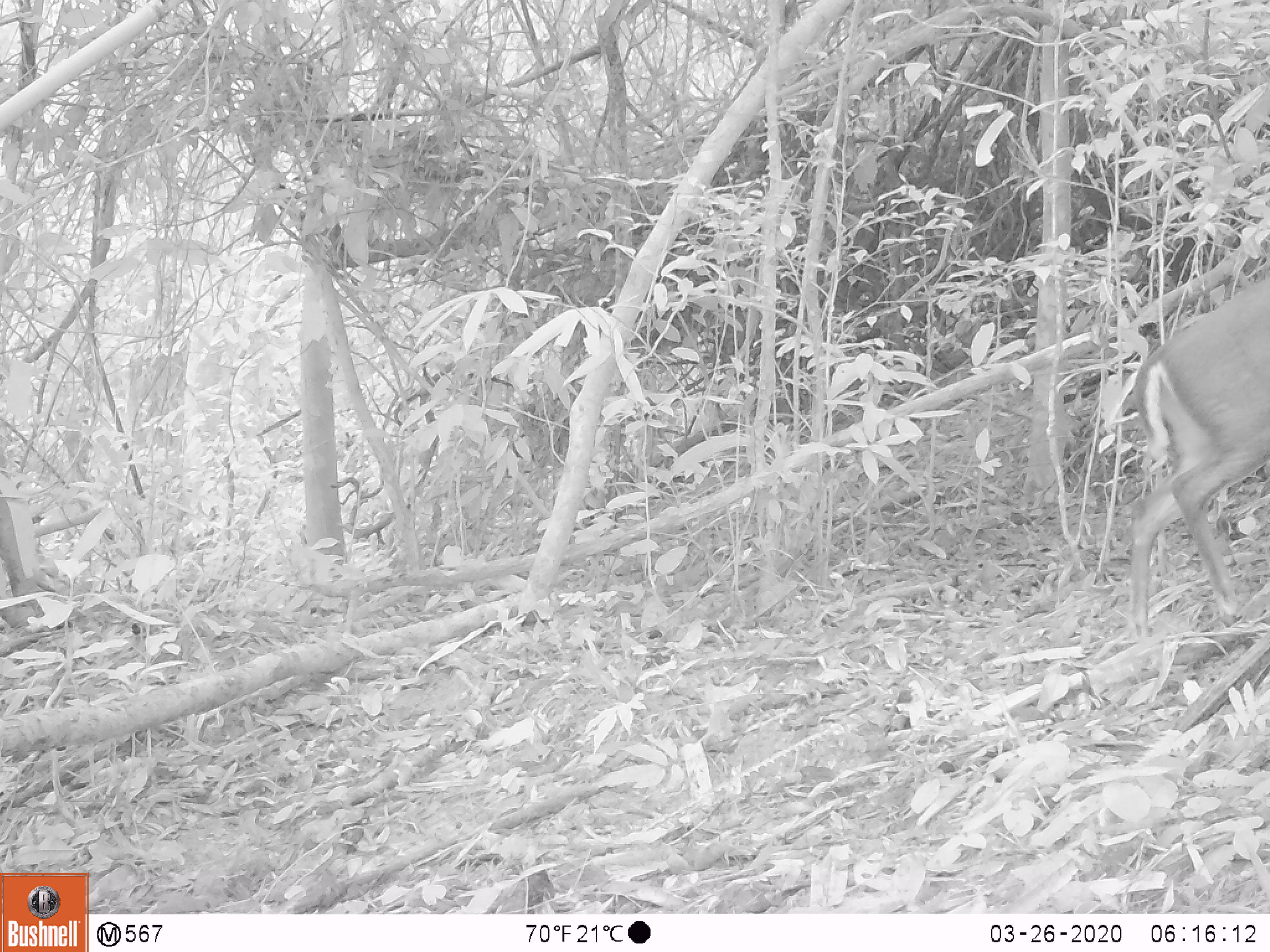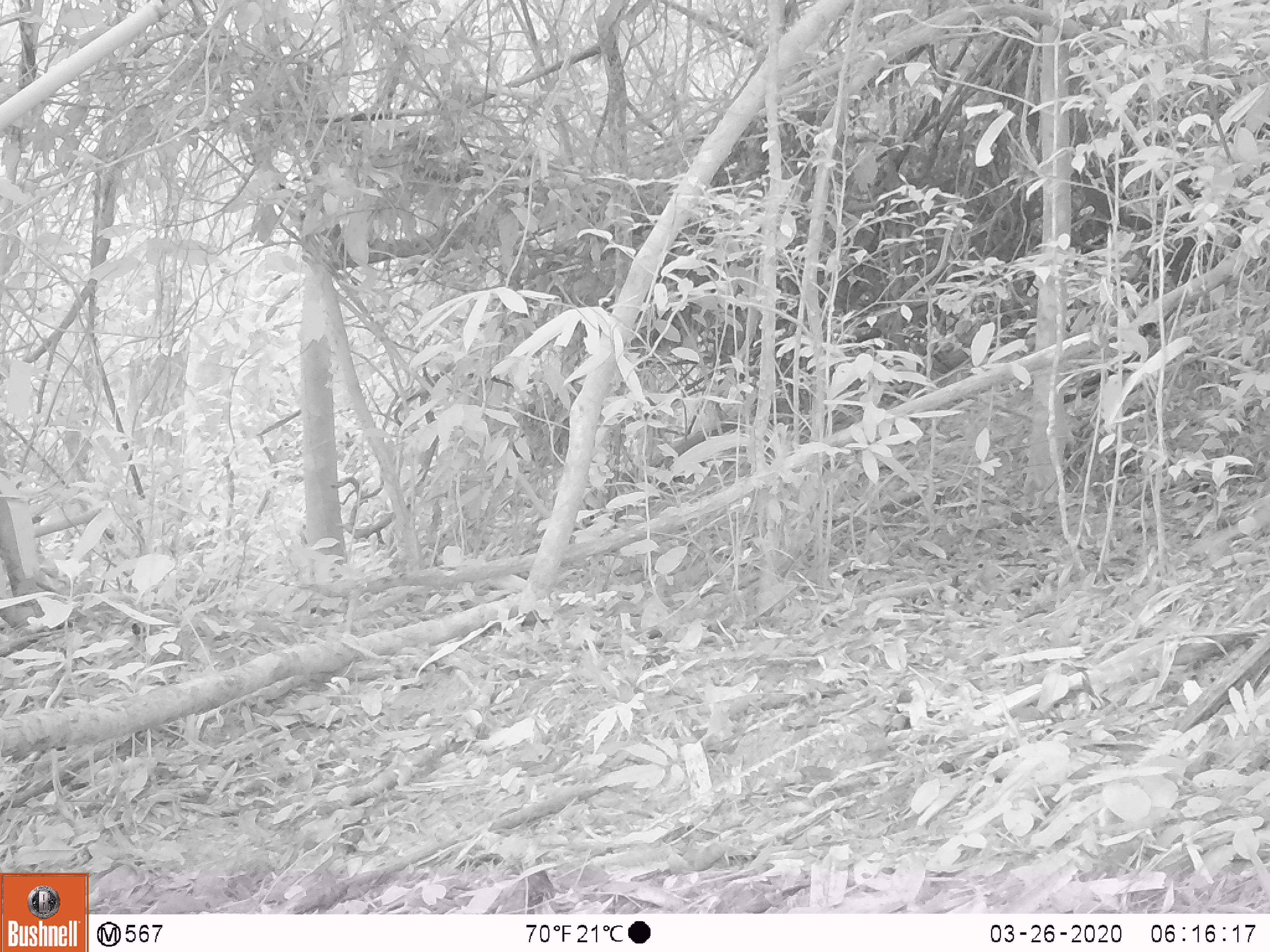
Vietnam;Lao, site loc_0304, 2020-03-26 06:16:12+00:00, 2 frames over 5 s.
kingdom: Animalia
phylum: Chordata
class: Mammalia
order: Artiodactyla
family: Cervidae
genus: Muntiacus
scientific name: Muntiacus rooseveltorum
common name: roosevelt's muntjac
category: roosevelts muntjac group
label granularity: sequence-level